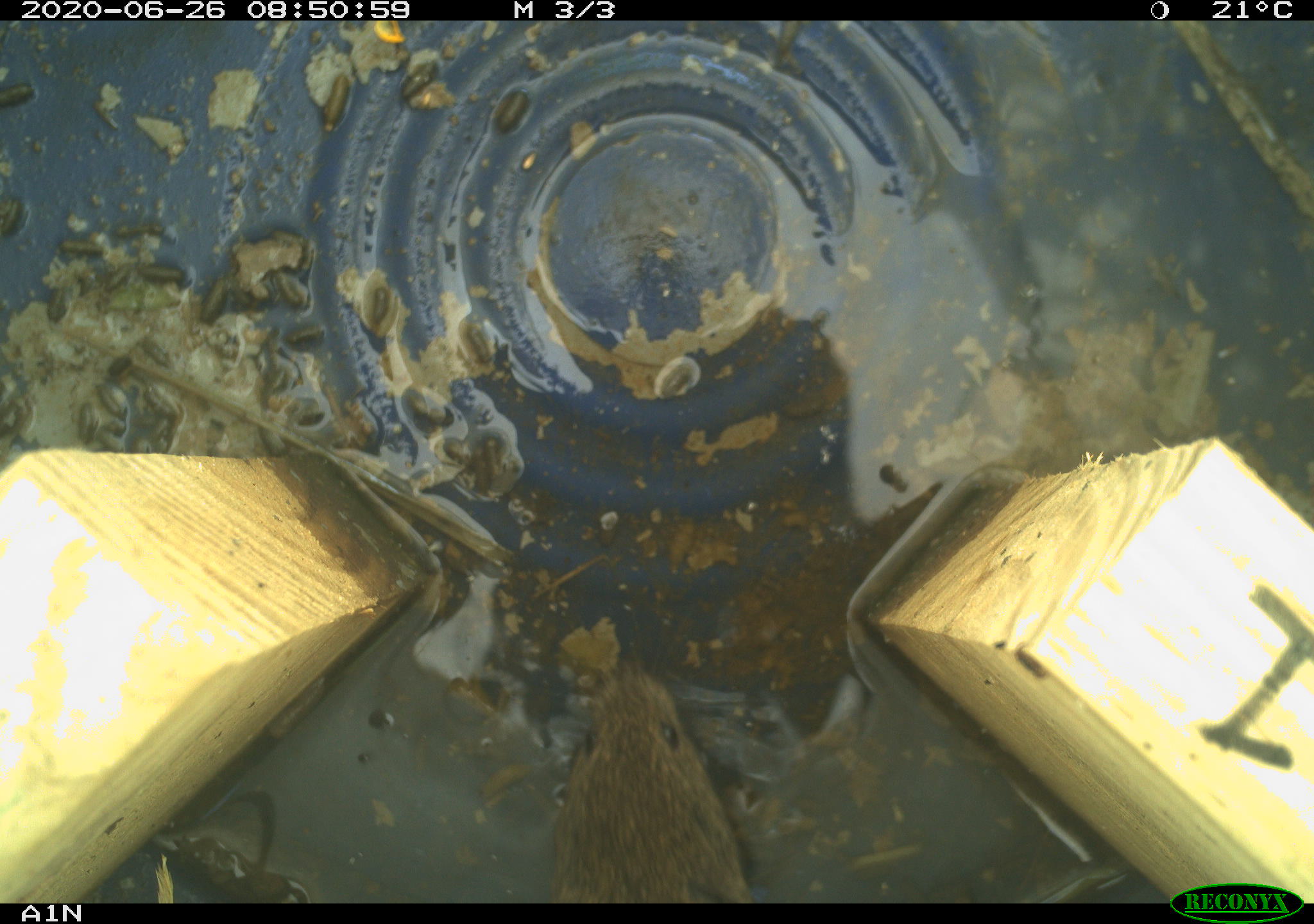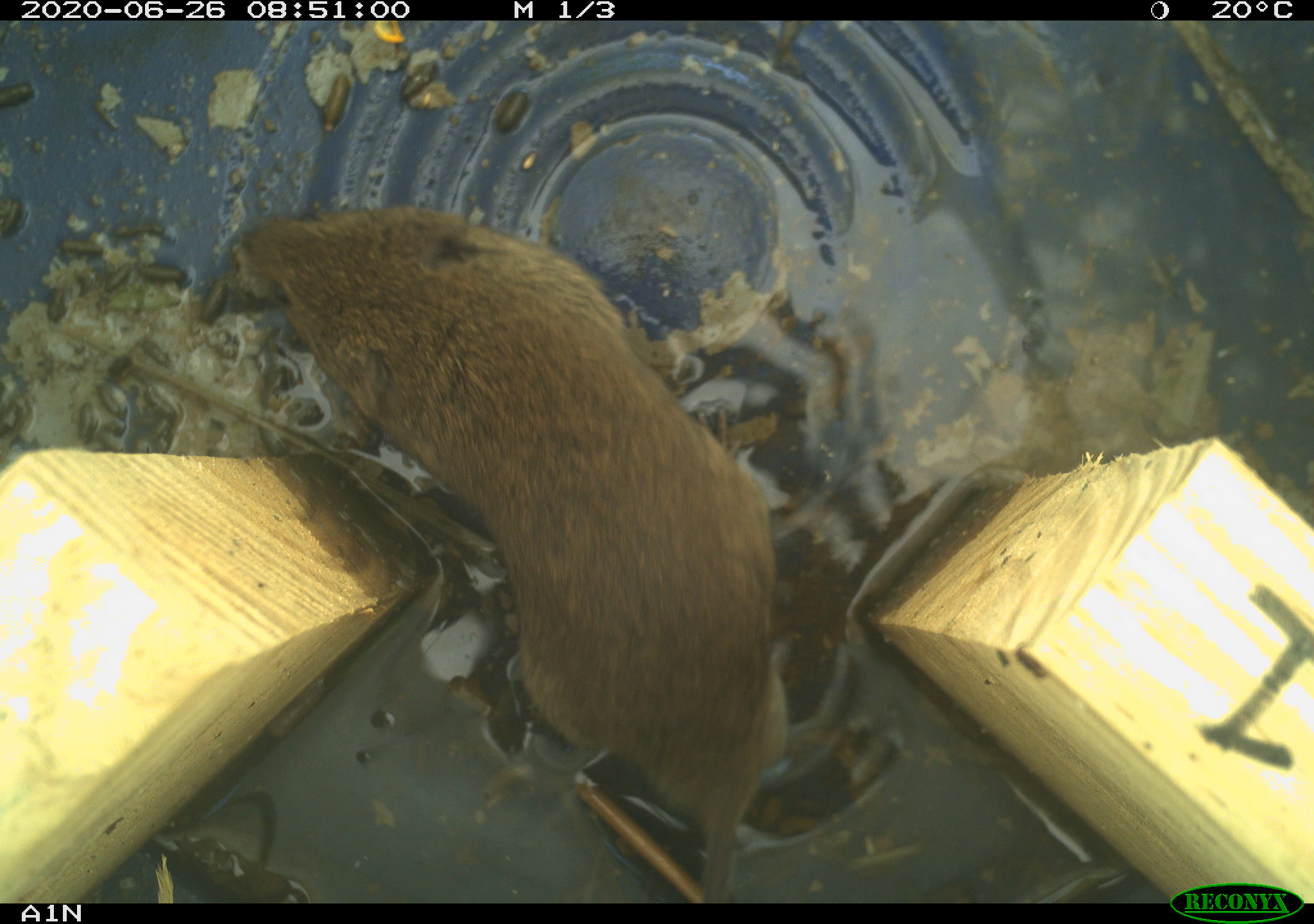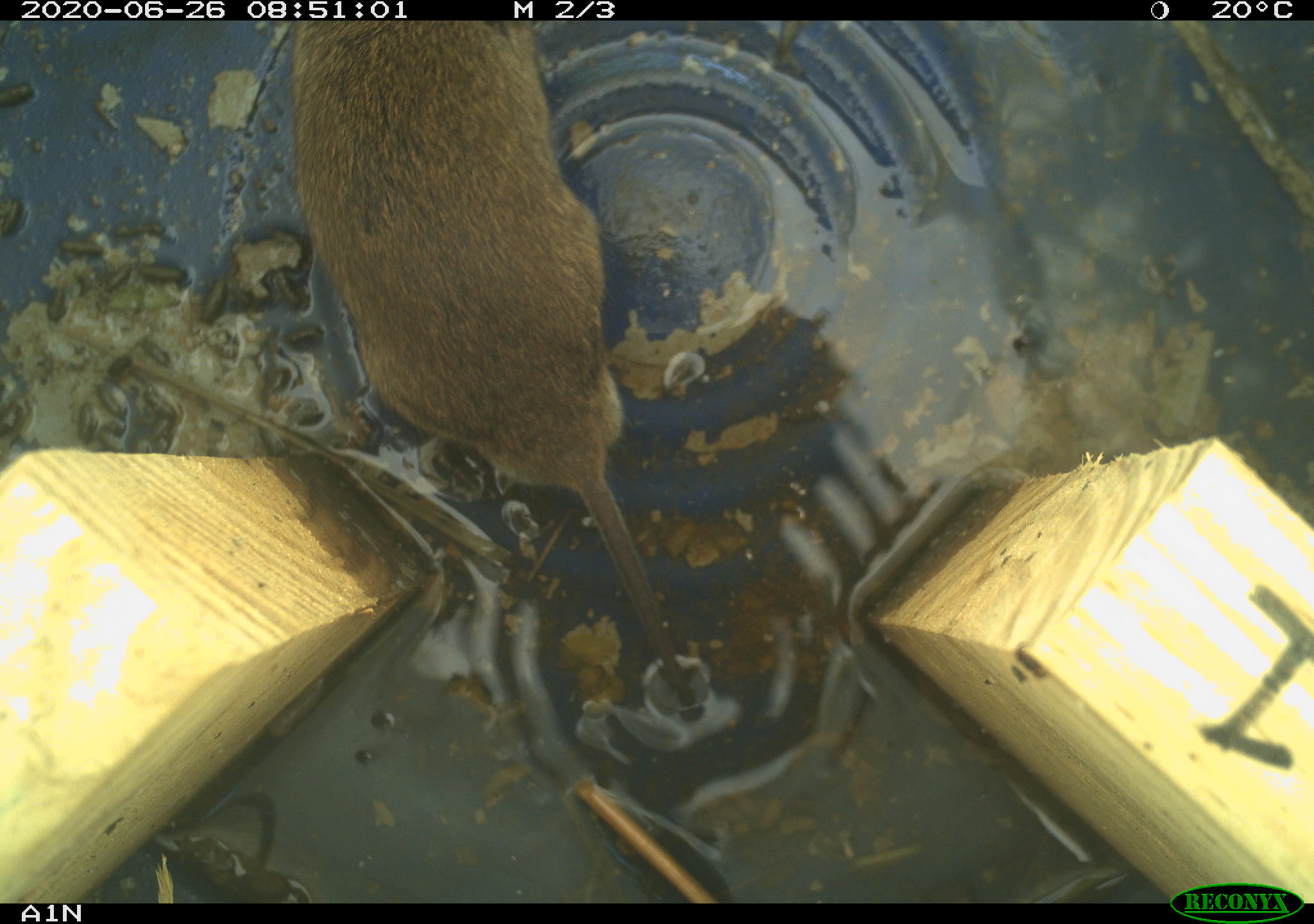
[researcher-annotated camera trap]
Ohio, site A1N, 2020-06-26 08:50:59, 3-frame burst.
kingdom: Animalia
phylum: Chordata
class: Mammalia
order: Rodentia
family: Cricetidae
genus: Microtus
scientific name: Microtus pennsylvanicus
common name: meadow vole